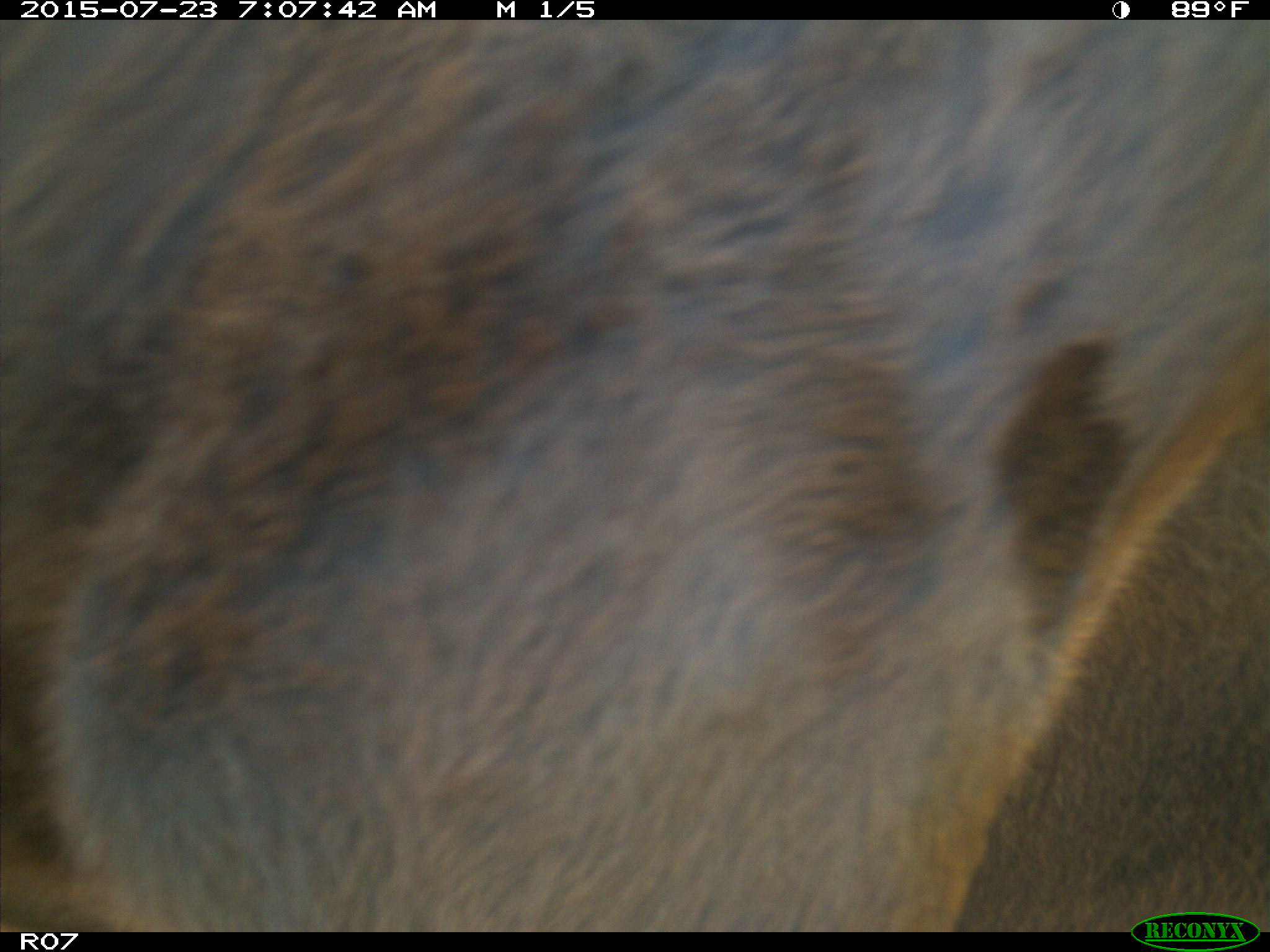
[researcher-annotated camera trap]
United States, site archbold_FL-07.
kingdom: Animalia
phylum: Chordata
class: Mammalia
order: Artiodactyla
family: Bovidae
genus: Bos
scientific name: Bos taurus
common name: domestic cow